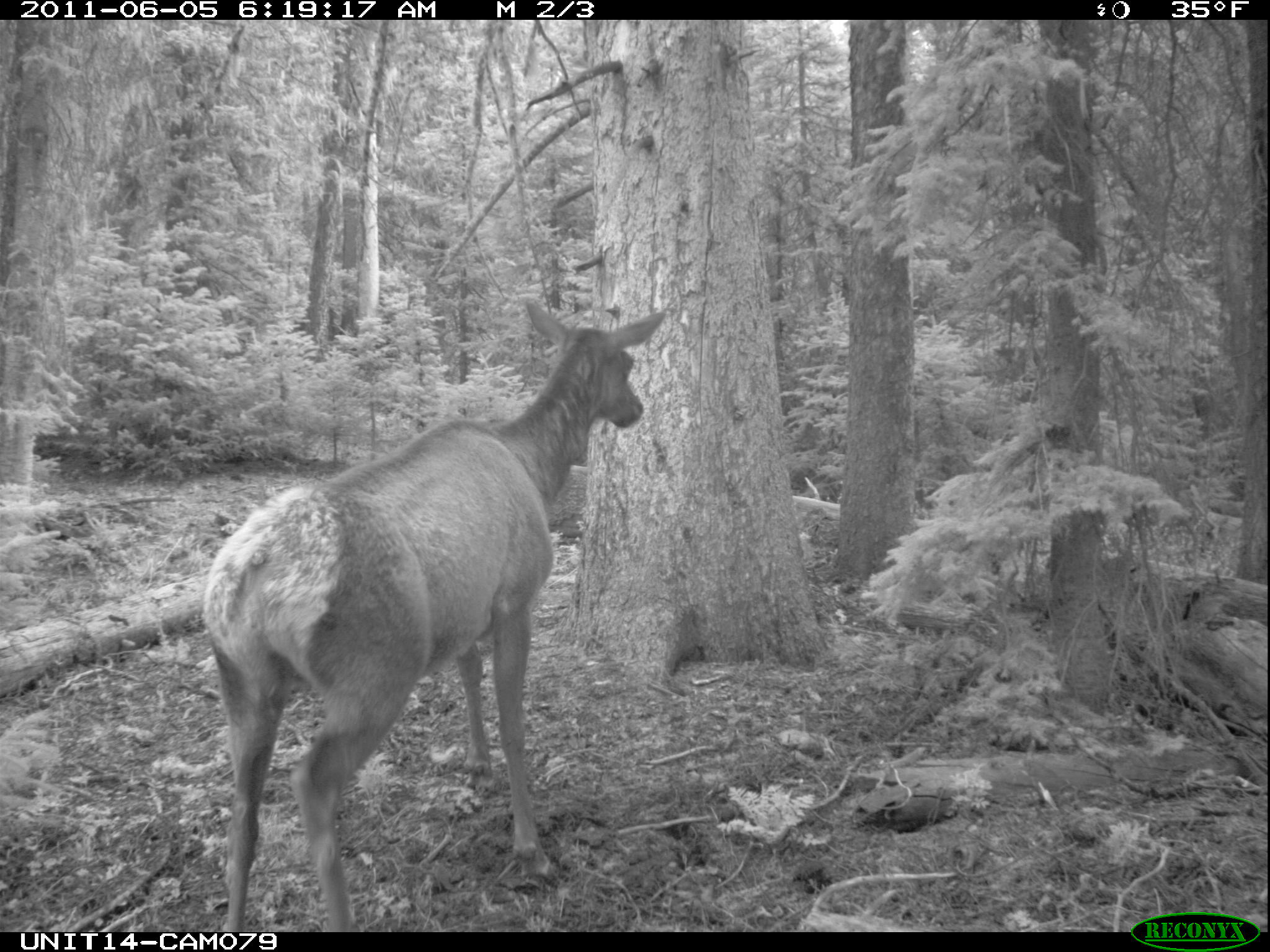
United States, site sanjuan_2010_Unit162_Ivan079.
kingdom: Animalia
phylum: Chordata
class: Mammalia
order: Artiodactyla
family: Cervidae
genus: Cervus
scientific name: Cervus elaphus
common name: red deer